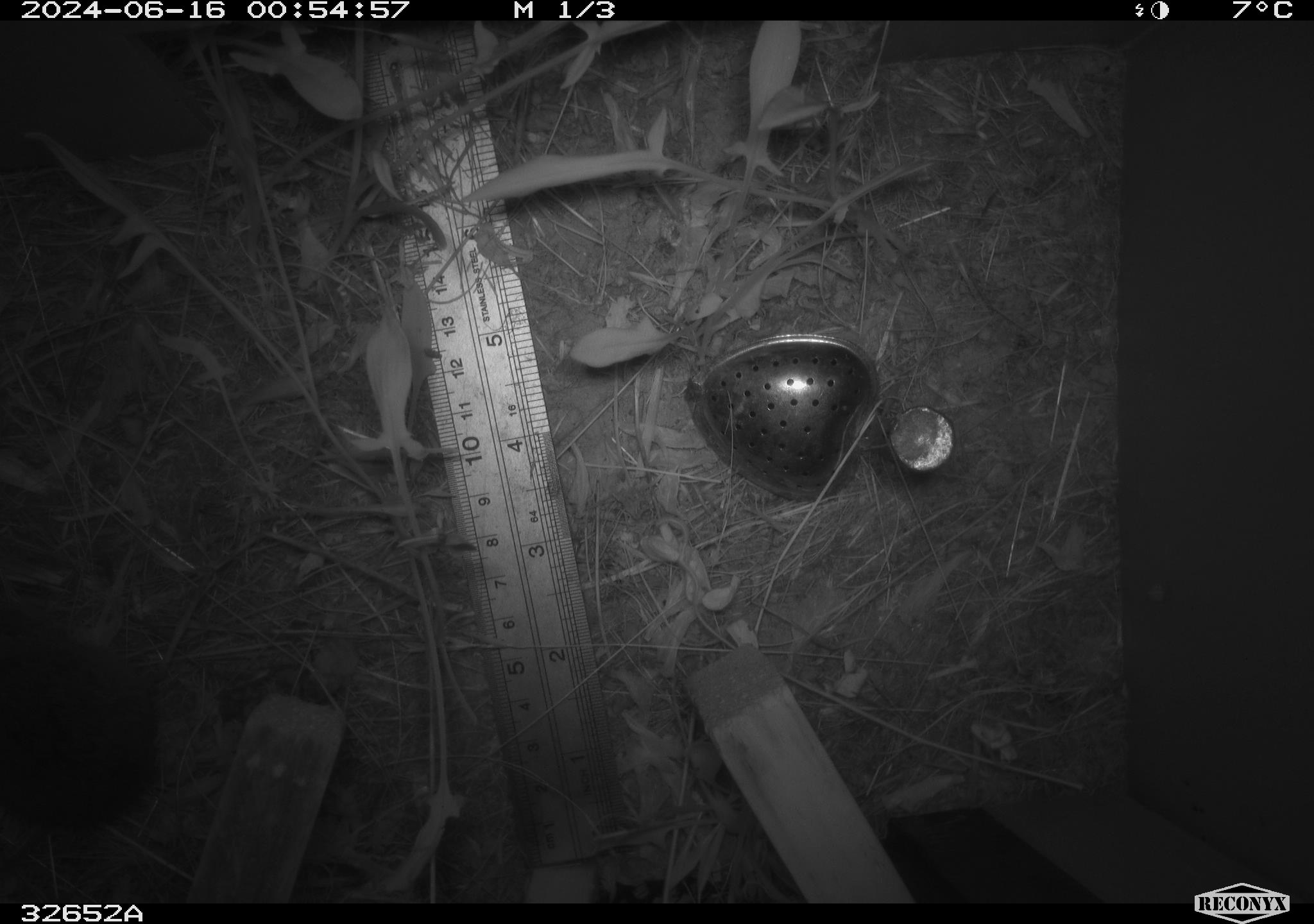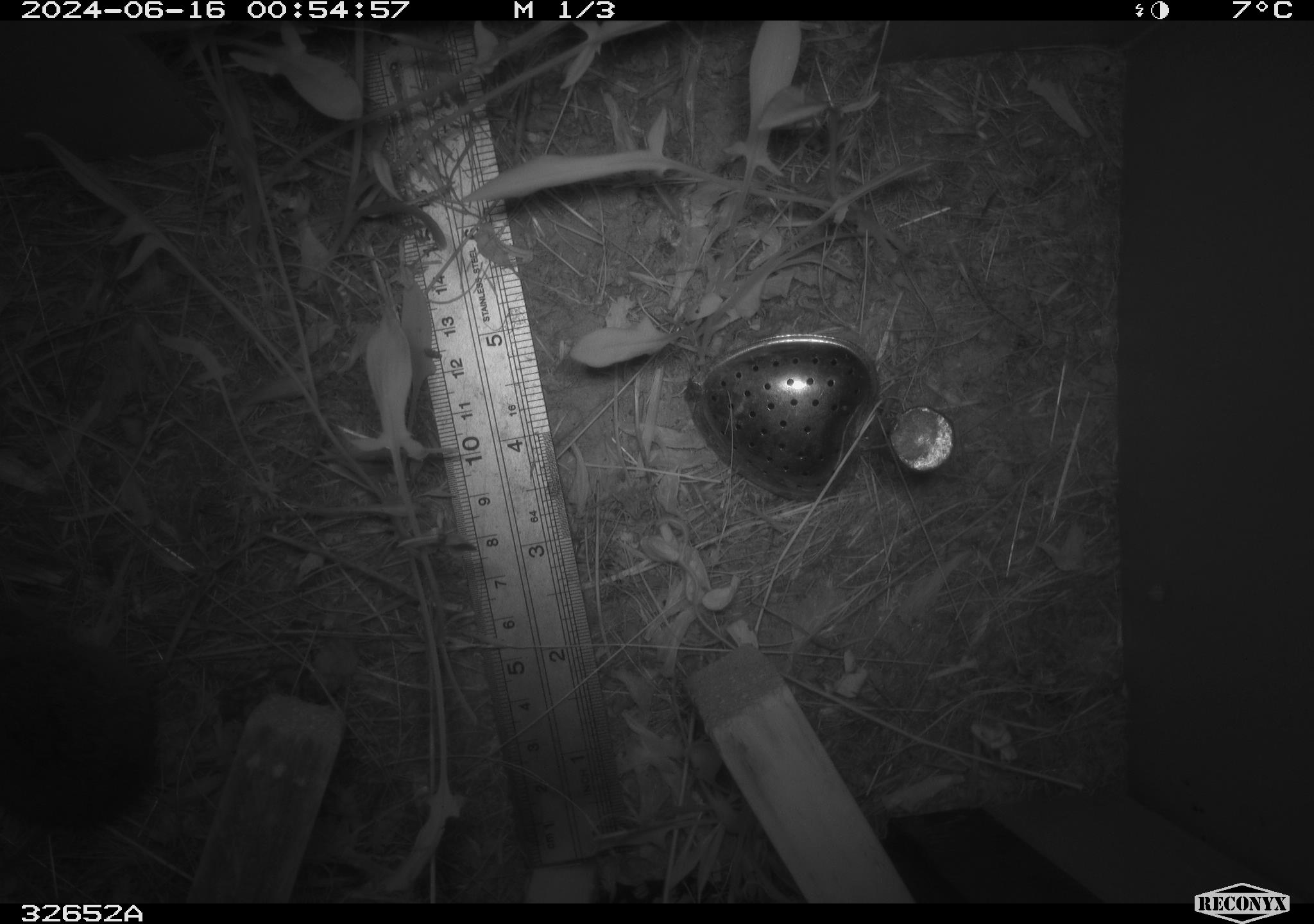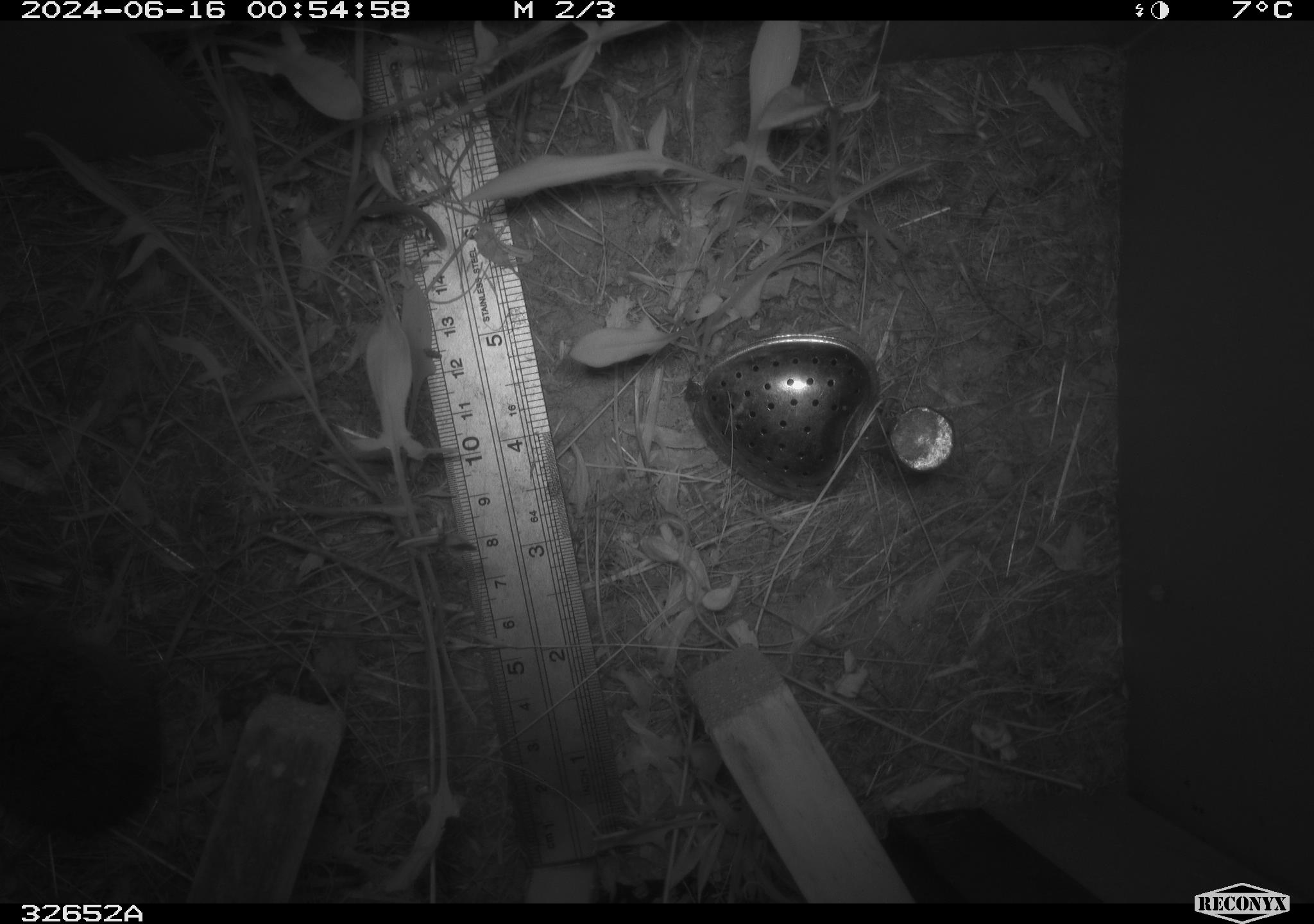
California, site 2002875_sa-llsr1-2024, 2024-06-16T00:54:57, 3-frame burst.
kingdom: Animalia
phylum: Chordata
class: Mammalia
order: Rodentia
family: Cricetidae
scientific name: Arvicolinae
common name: voles, lemmings, and muskrats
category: arvicolinae subfamily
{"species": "arvicolinae subfamily (voles, lemmings, and muskrats) (Arvicolinae)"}